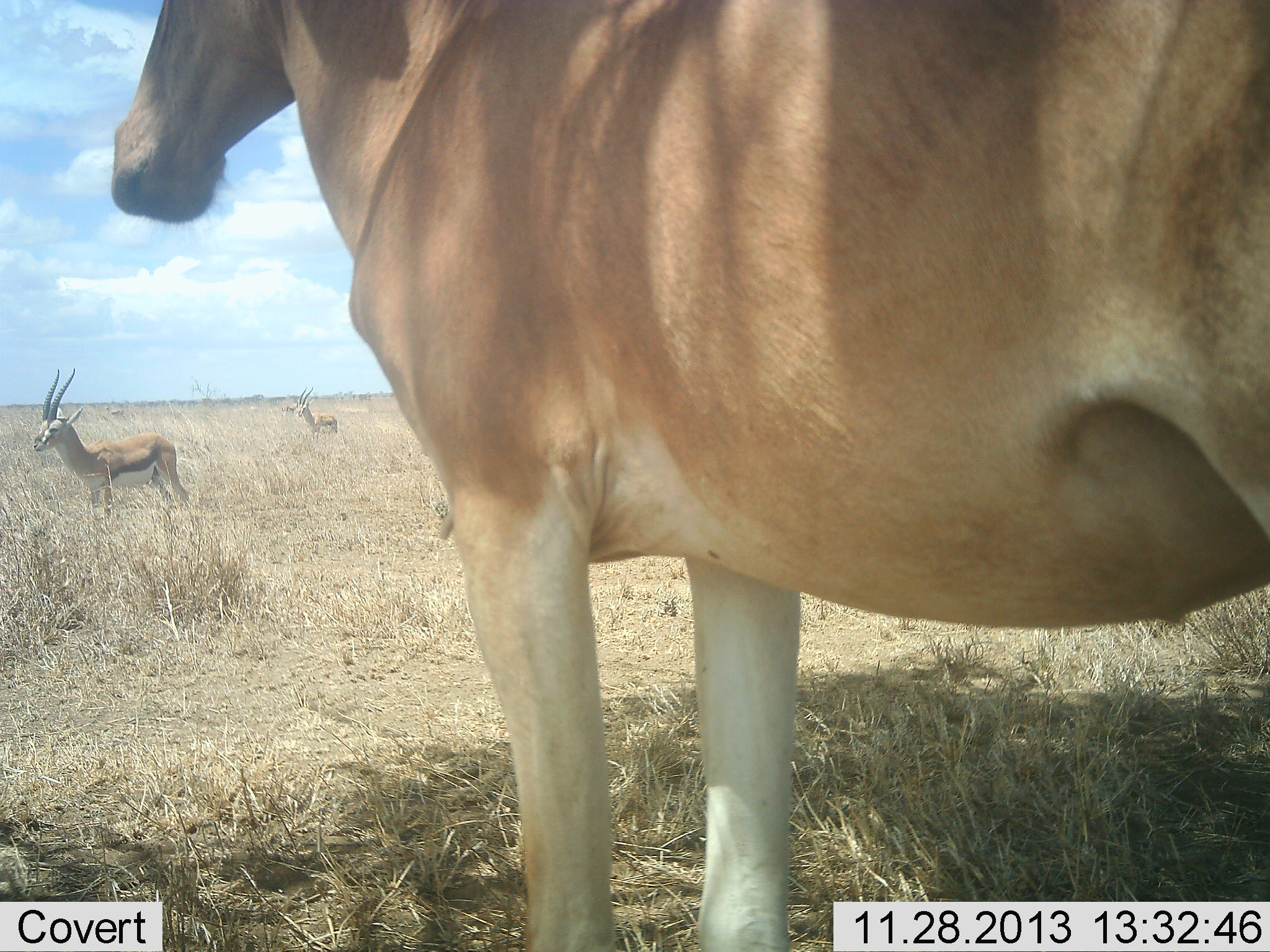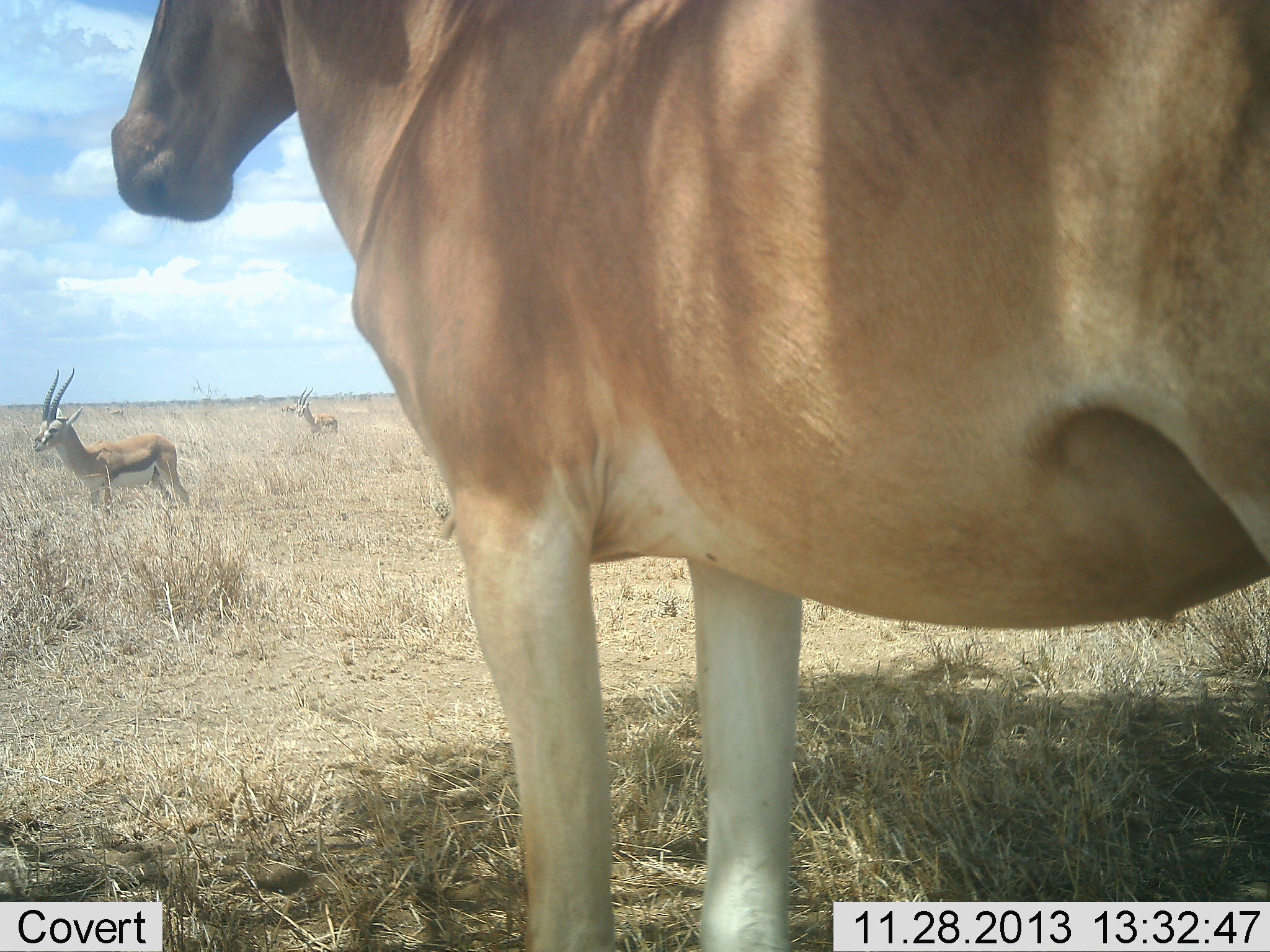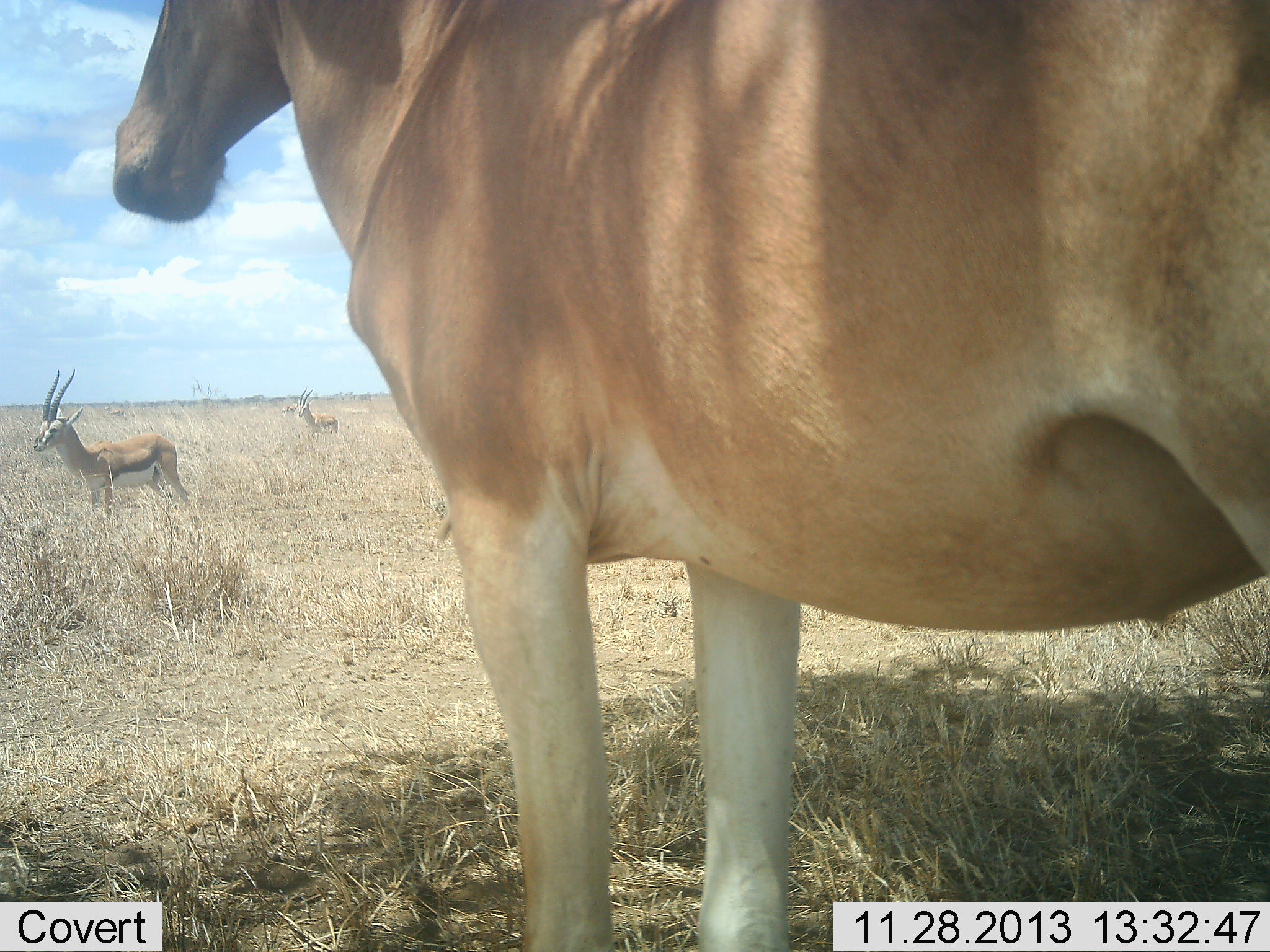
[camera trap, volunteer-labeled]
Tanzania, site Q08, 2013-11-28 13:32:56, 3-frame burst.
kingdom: Animalia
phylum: Chordata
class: Mammalia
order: Artiodactyla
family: Bovidae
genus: Eudorcas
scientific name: Eudorcas thomsonii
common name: thomson's gazelle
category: gazellethomsons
Gazellethomsons (thomson's gazelle) (Eudorcas thomsonii), count 2. Behavior (volunteer vote fractions): standing 100%, resting 0%, moving 0%, interacting 0%. Young present (vote fraction): 0%. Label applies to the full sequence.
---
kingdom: Animalia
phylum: Chordata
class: Mammalia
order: Artiodactyla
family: Bovidae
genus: Alcelaphus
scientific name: Alcelaphus buselaphus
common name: hartebeest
Hartebeest (Alcelaphus buselaphus), count 1. Behavior (volunteer vote fractions): standing 100%, resting 0%, moving 0%, interacting 0%. Young present (vote fraction): 0%. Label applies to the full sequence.